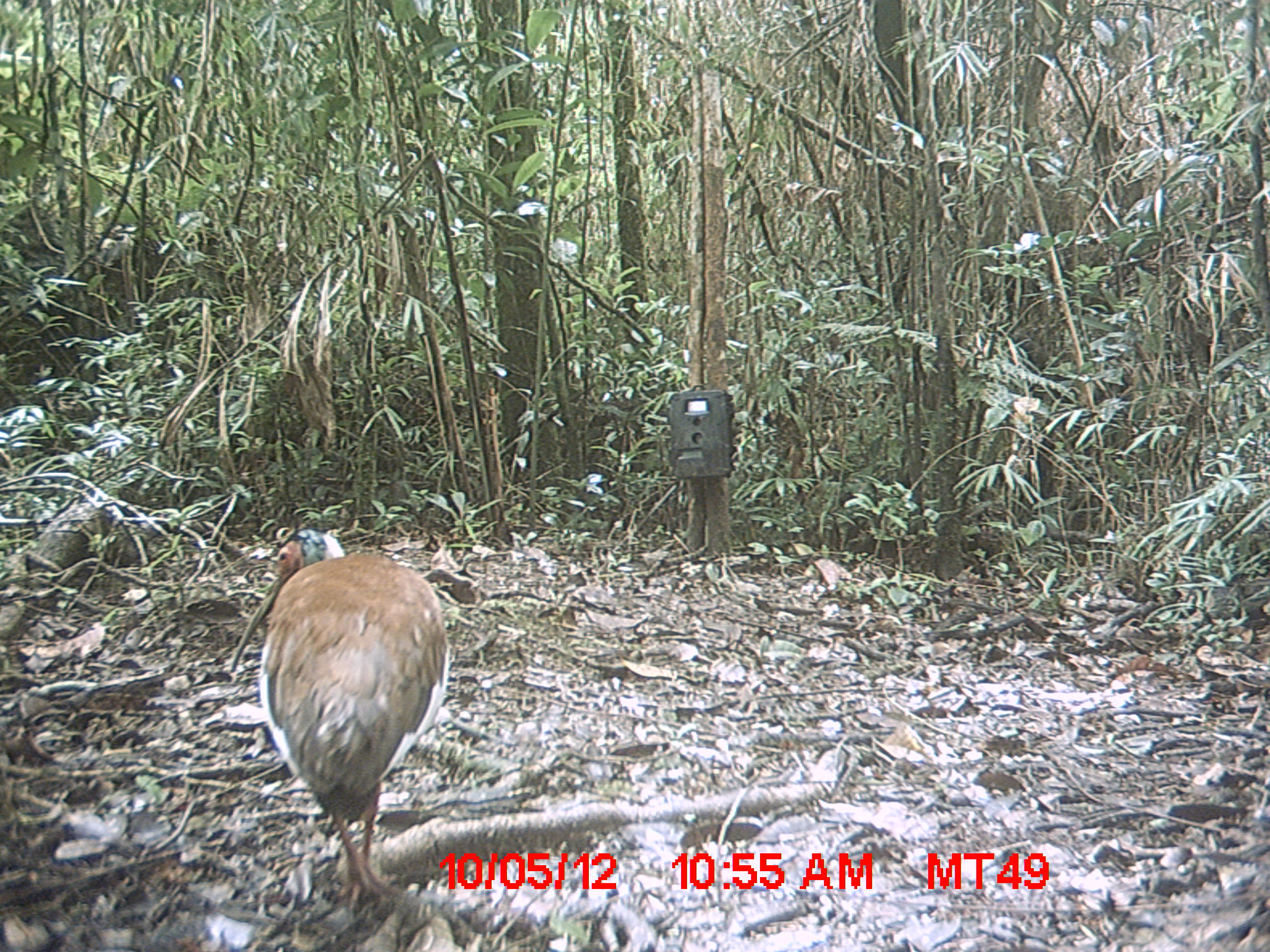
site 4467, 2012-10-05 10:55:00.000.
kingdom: Animalia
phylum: Chordata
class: Aves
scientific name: Aves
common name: bird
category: unknown bird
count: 1